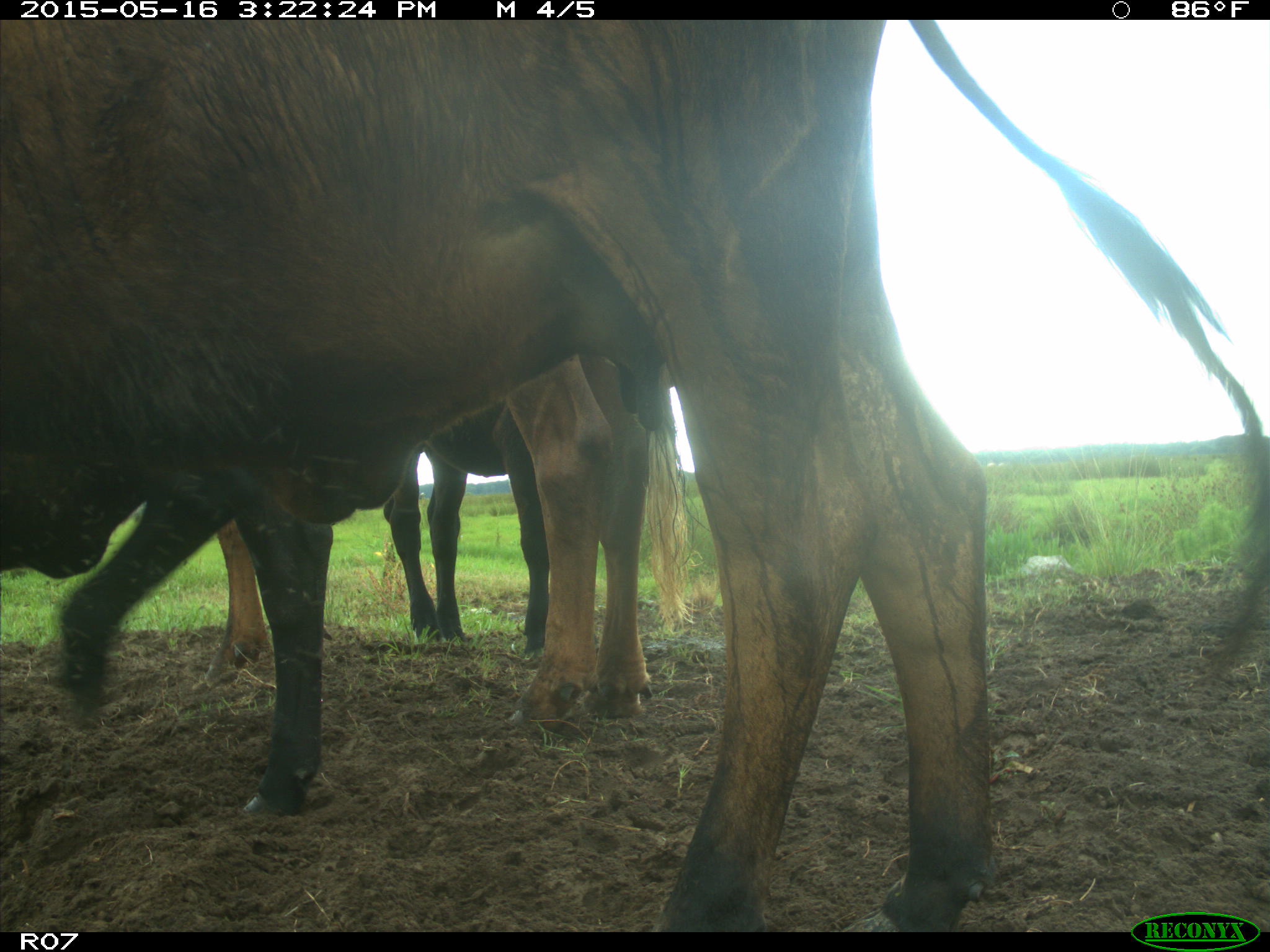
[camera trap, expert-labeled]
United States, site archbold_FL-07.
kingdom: Animalia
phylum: Chordata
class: Mammalia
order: Artiodactyla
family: Bovidae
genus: Bos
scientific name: Bos taurus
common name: domestic cow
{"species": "Bos taurus (domestic cow)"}